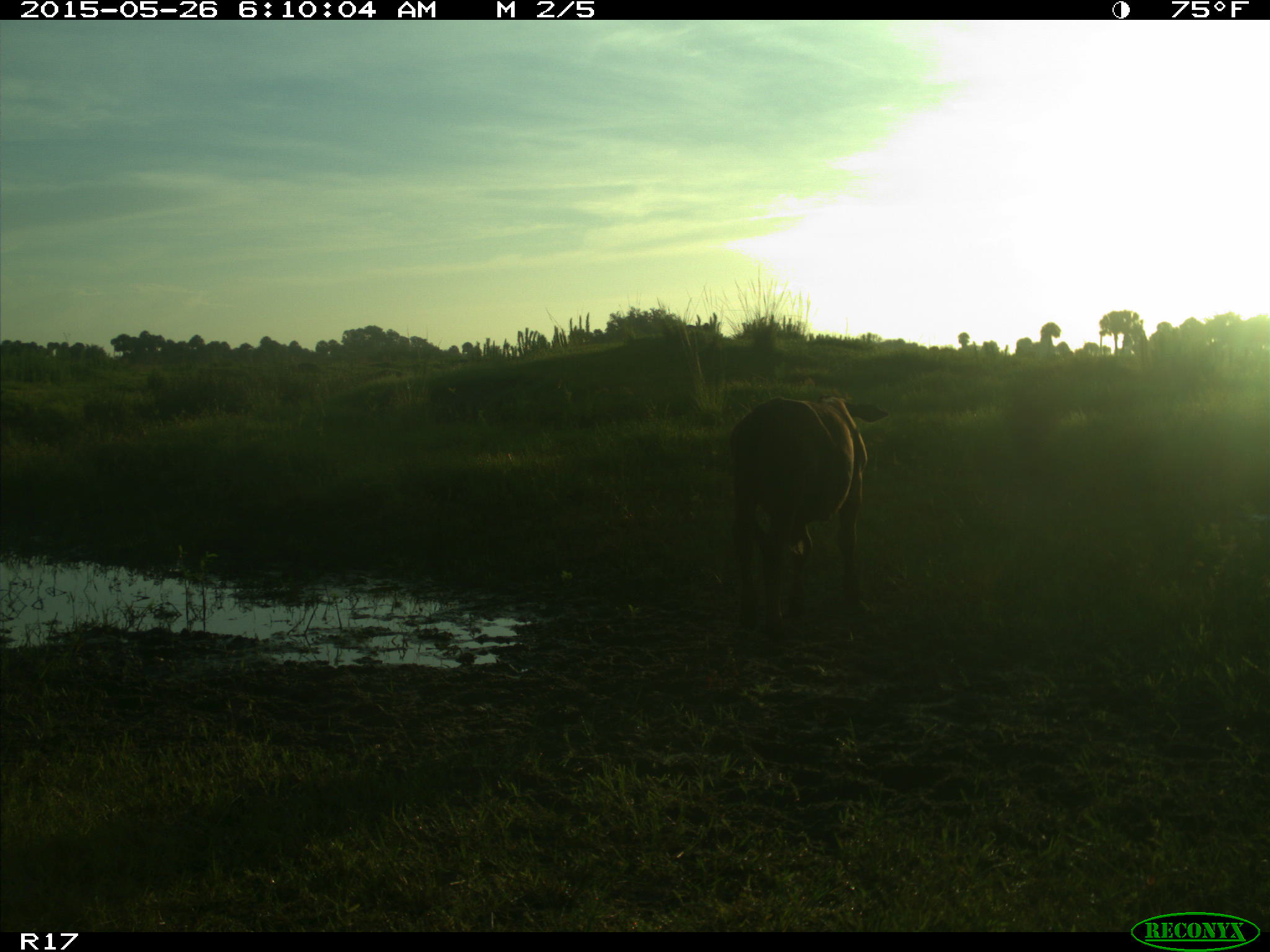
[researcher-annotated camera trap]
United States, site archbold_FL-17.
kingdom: Animalia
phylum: Chordata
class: Mammalia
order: Artiodactyla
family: Bovidae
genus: Bos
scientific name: Bos taurus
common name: domestic cow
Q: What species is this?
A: Bos taurus (domestic cow).